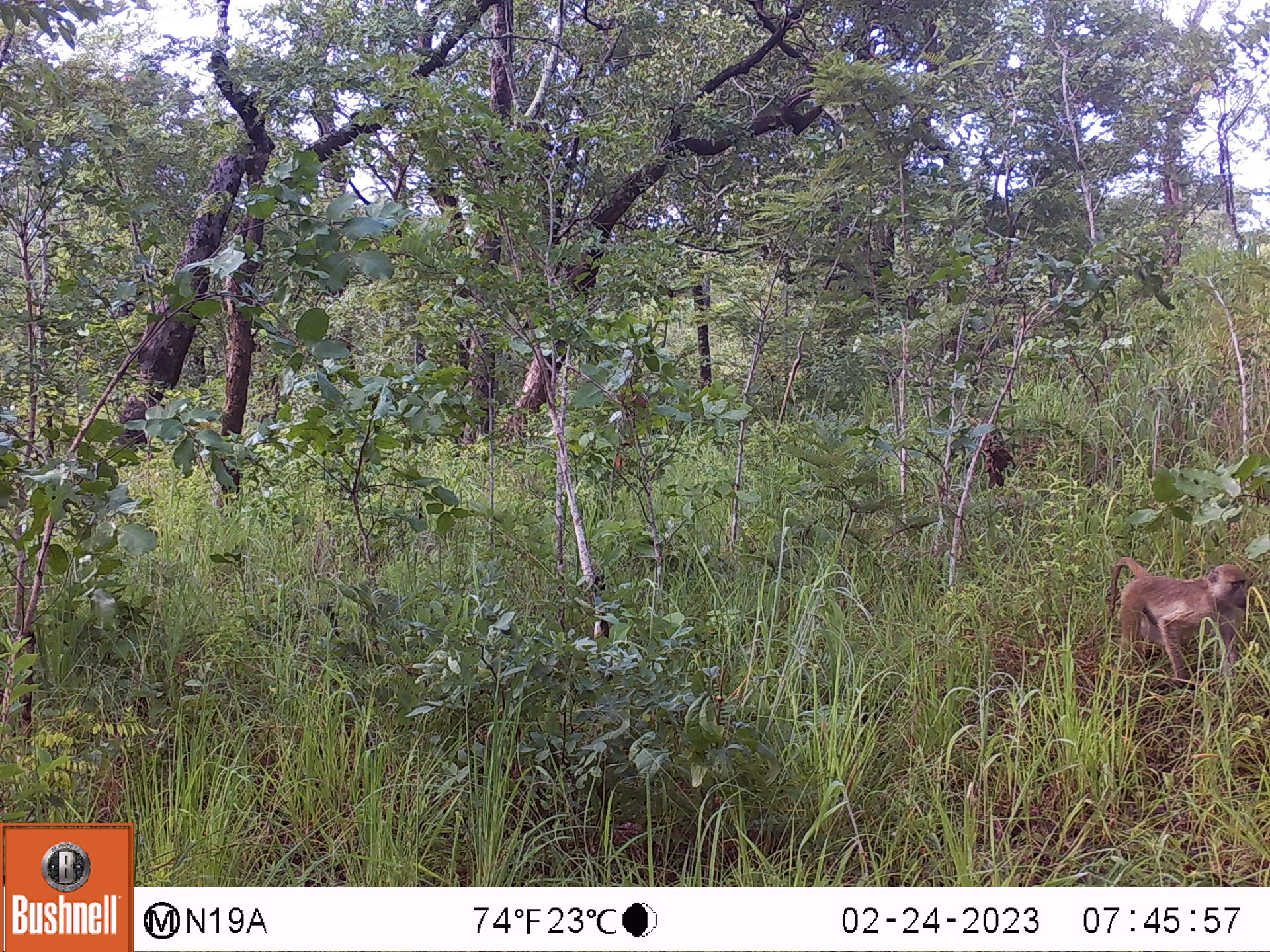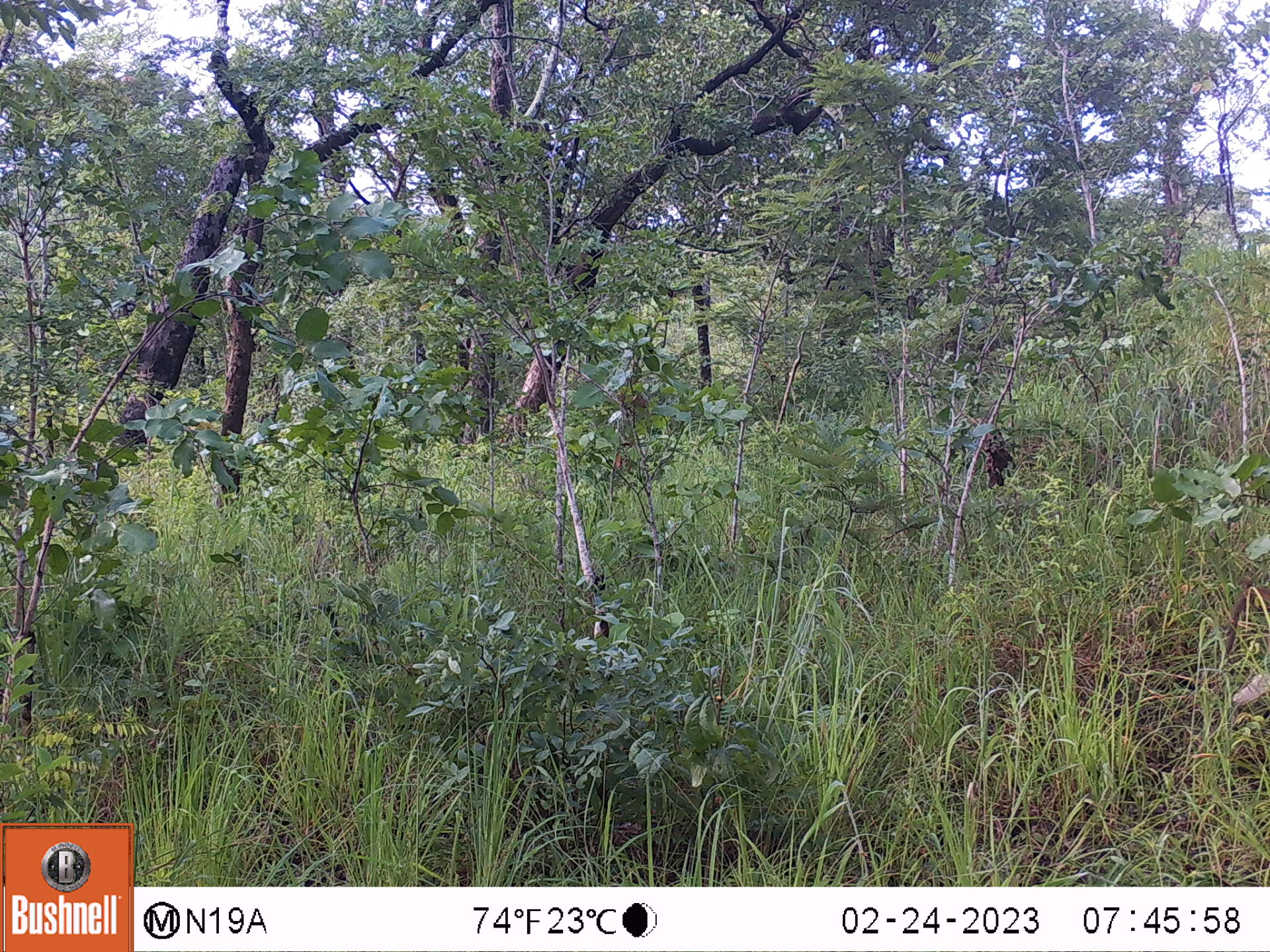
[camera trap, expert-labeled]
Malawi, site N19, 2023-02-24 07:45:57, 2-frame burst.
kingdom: Animalia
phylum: Chordata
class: Mammalia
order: Primates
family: Cercopithecidae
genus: Papio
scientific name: Papio cynocephalus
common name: yellow baboon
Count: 1.